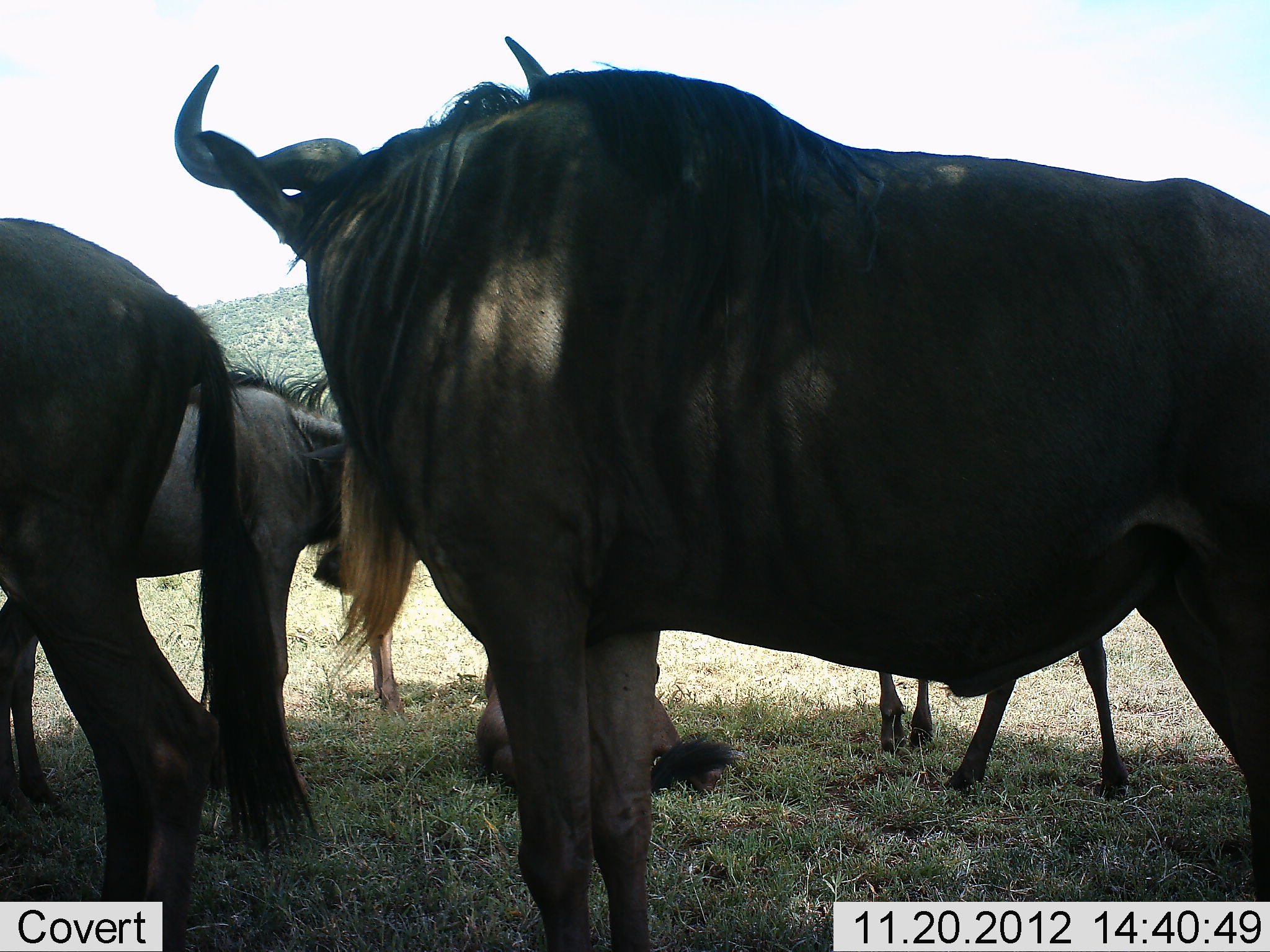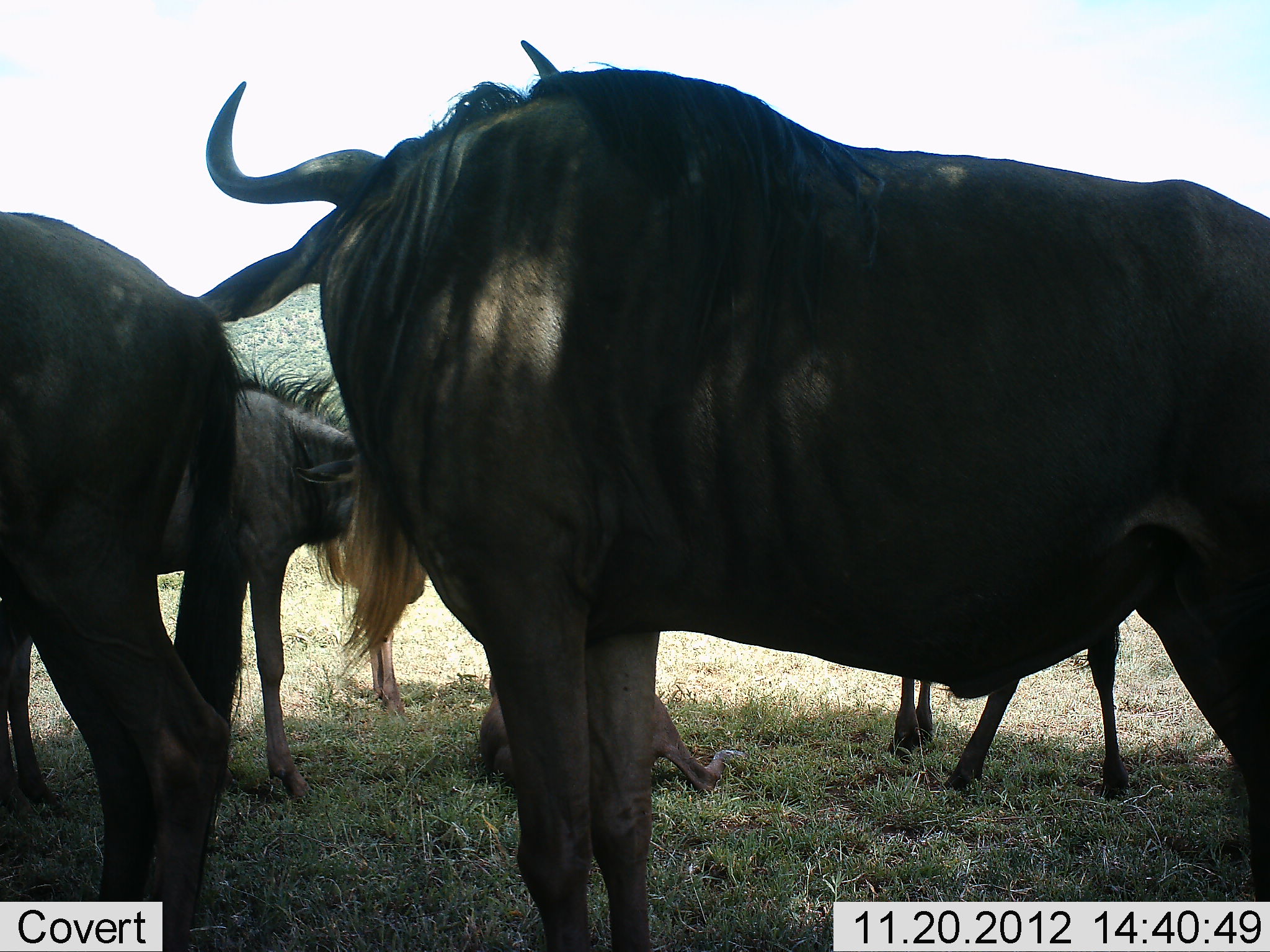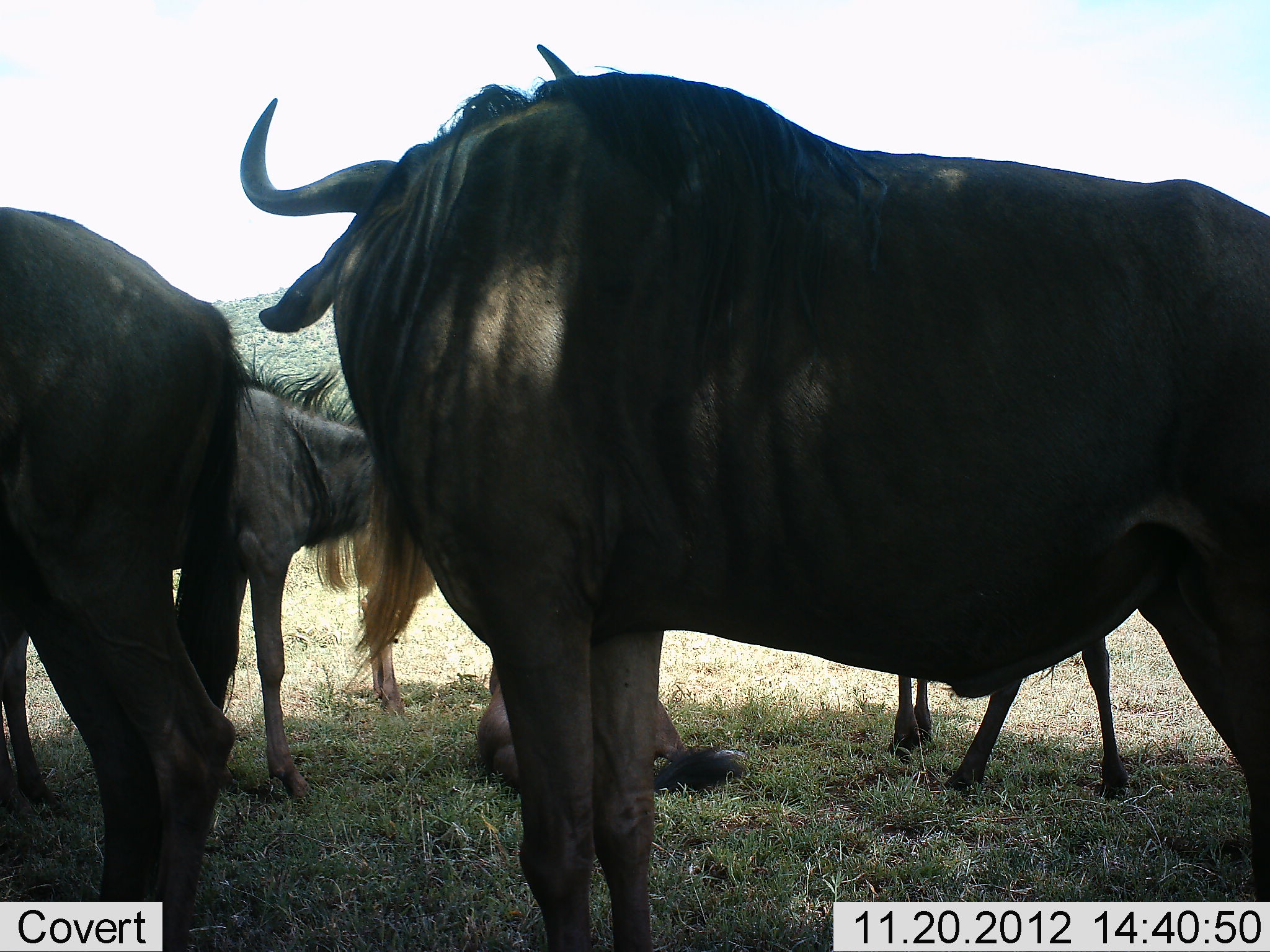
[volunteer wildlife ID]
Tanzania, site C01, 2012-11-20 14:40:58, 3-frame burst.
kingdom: Animalia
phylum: Chordata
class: Mammalia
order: Artiodactyla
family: Bovidae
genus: Connochaetes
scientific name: Connochaetes taurinus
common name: blue wildebeest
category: wildebeest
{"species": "wildebeest (blue wildebeest) (Connochaetes taurinus)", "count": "5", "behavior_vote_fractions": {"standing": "83%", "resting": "65%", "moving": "4%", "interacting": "17%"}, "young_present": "39%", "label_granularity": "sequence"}